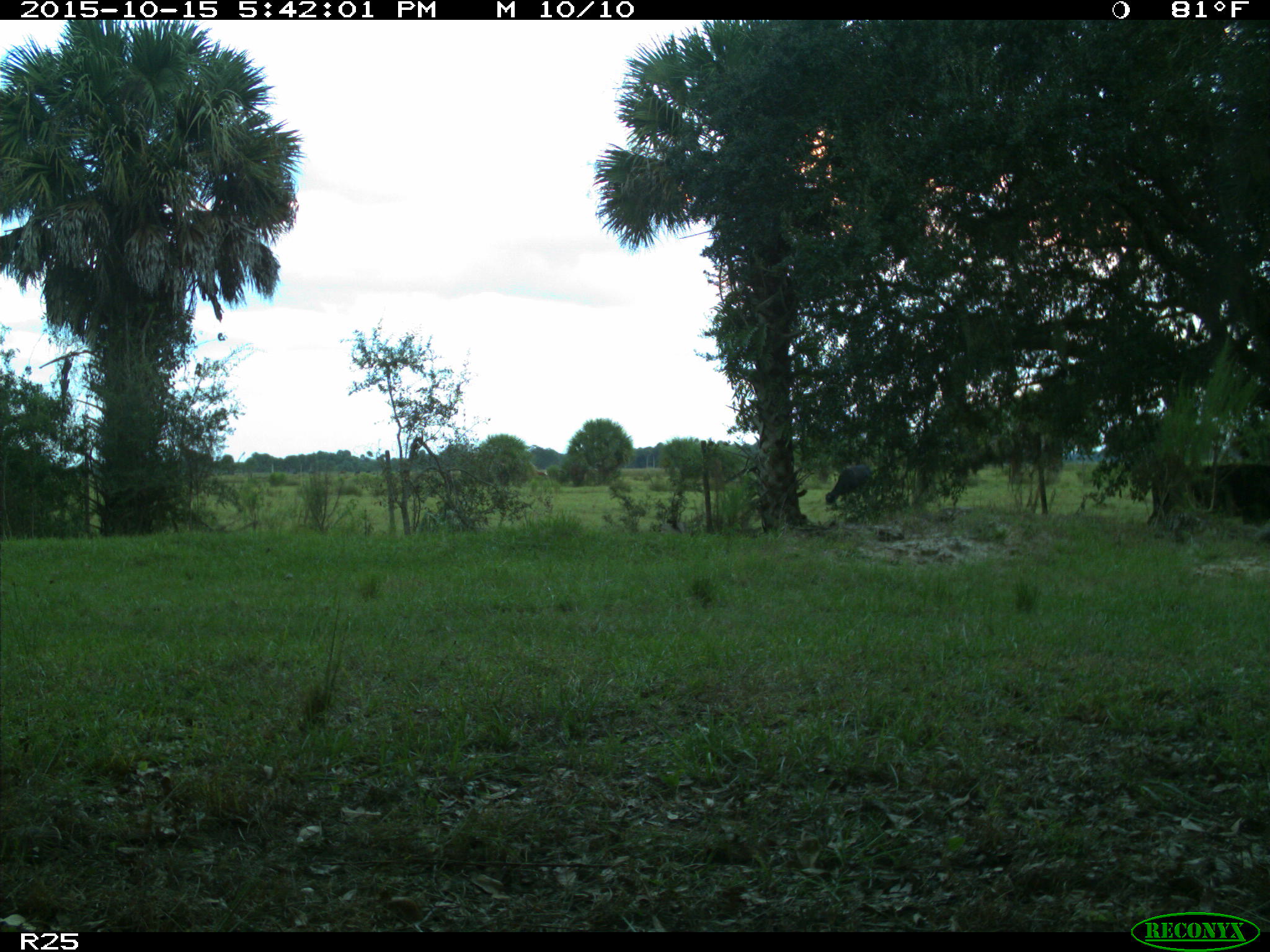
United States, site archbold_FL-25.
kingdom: Animalia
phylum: Chordata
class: Mammalia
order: Artiodactyla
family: Bovidae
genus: Bos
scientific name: Bos taurus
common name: domestic cow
Bos taurus (domestic cow).